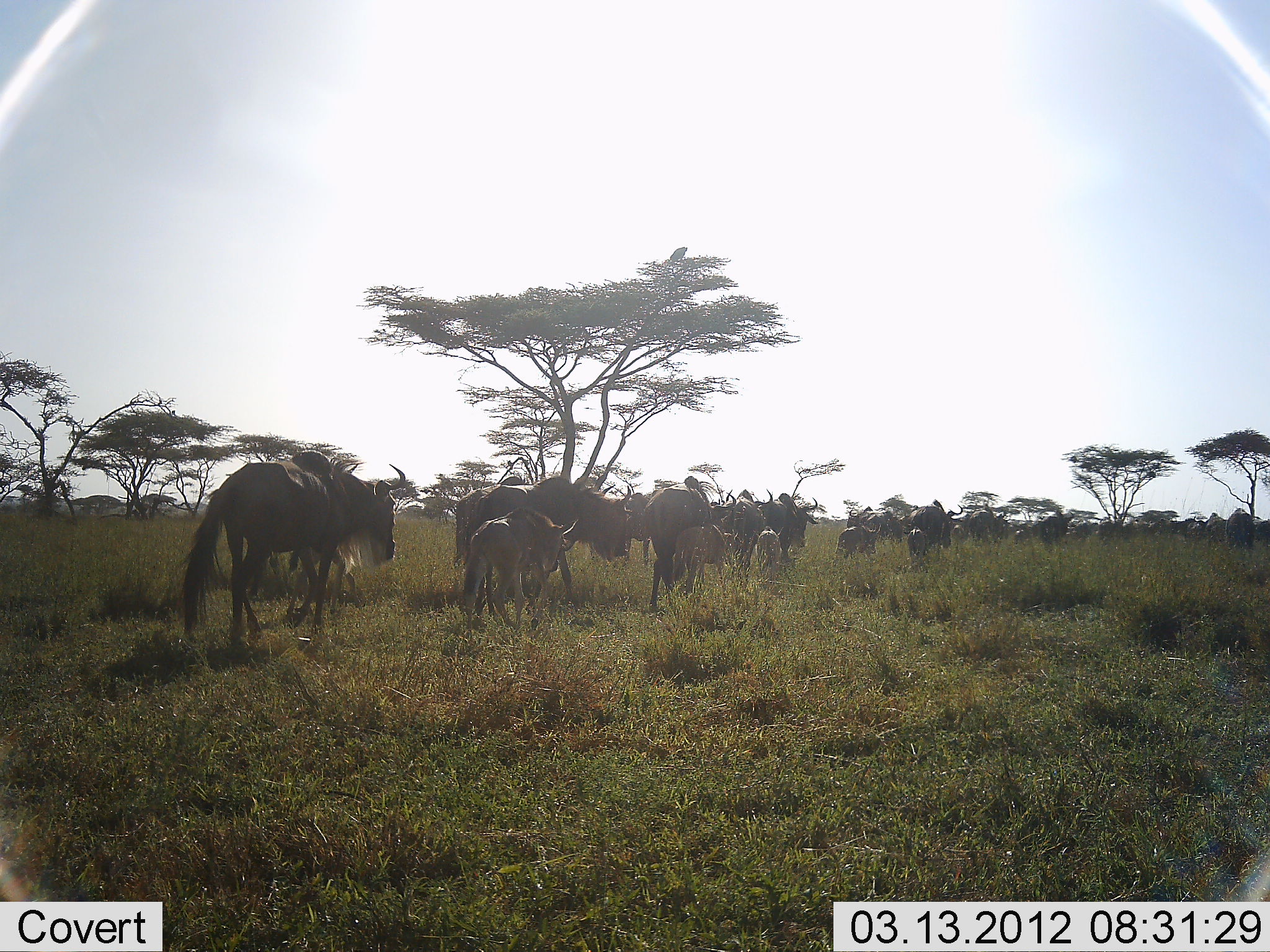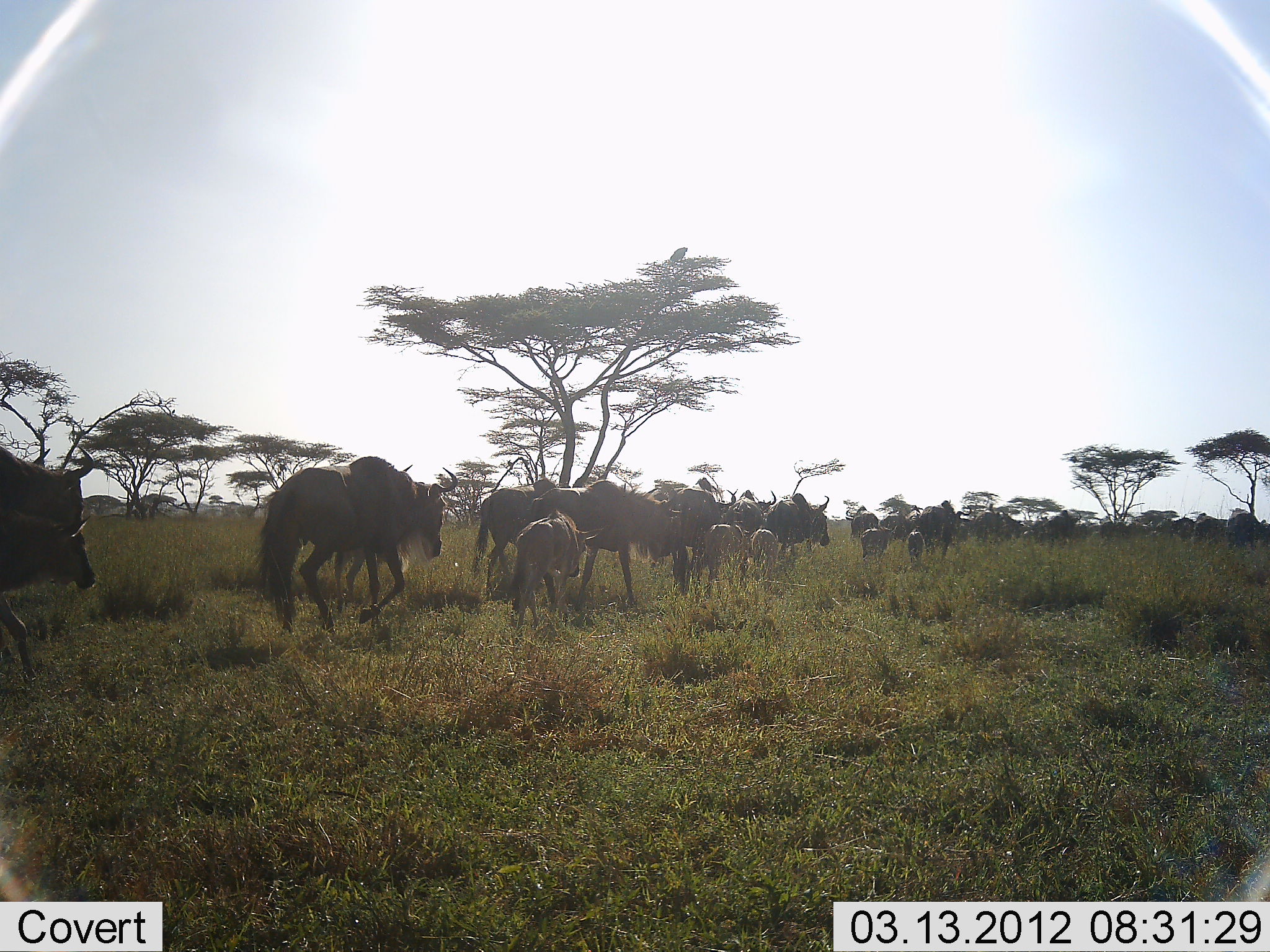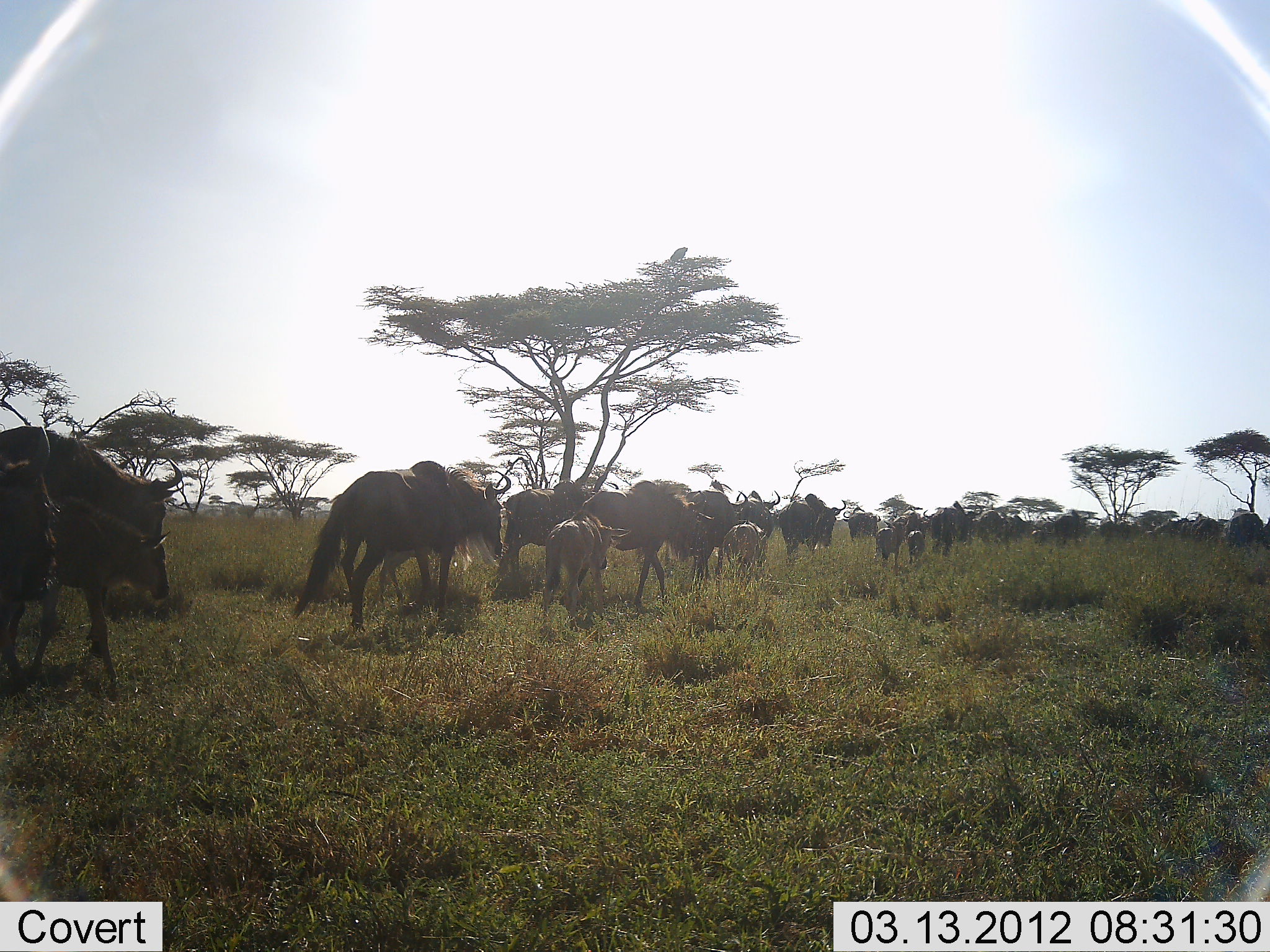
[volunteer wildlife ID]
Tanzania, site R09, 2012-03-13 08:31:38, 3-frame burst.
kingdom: Animalia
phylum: Chordata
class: Mammalia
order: Artiodactyla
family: Bovidae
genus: Connochaetes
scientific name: Connochaetes taurinus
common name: blue wildebeest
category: wildebeest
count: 11-50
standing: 8%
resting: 0%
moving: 100%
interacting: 0%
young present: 92%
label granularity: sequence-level